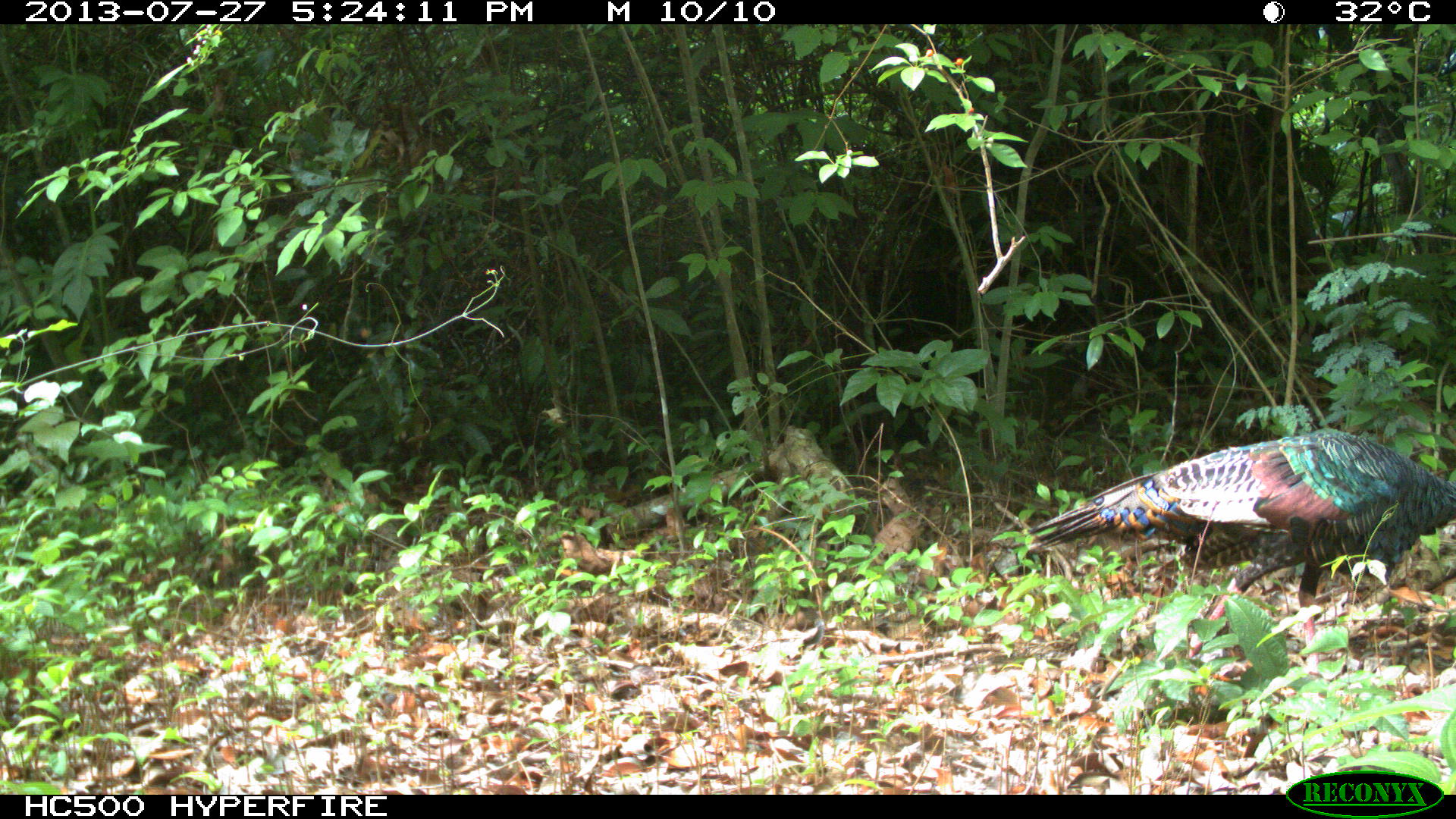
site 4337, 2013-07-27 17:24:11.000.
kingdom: Animalia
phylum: Chordata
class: Aves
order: Galliformes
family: Phasianidae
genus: Meleagris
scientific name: Meleagris ocellata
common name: ocellated turkey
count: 1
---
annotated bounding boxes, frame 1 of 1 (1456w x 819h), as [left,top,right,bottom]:
meleagris ocellata: [1021,427,1456,675]